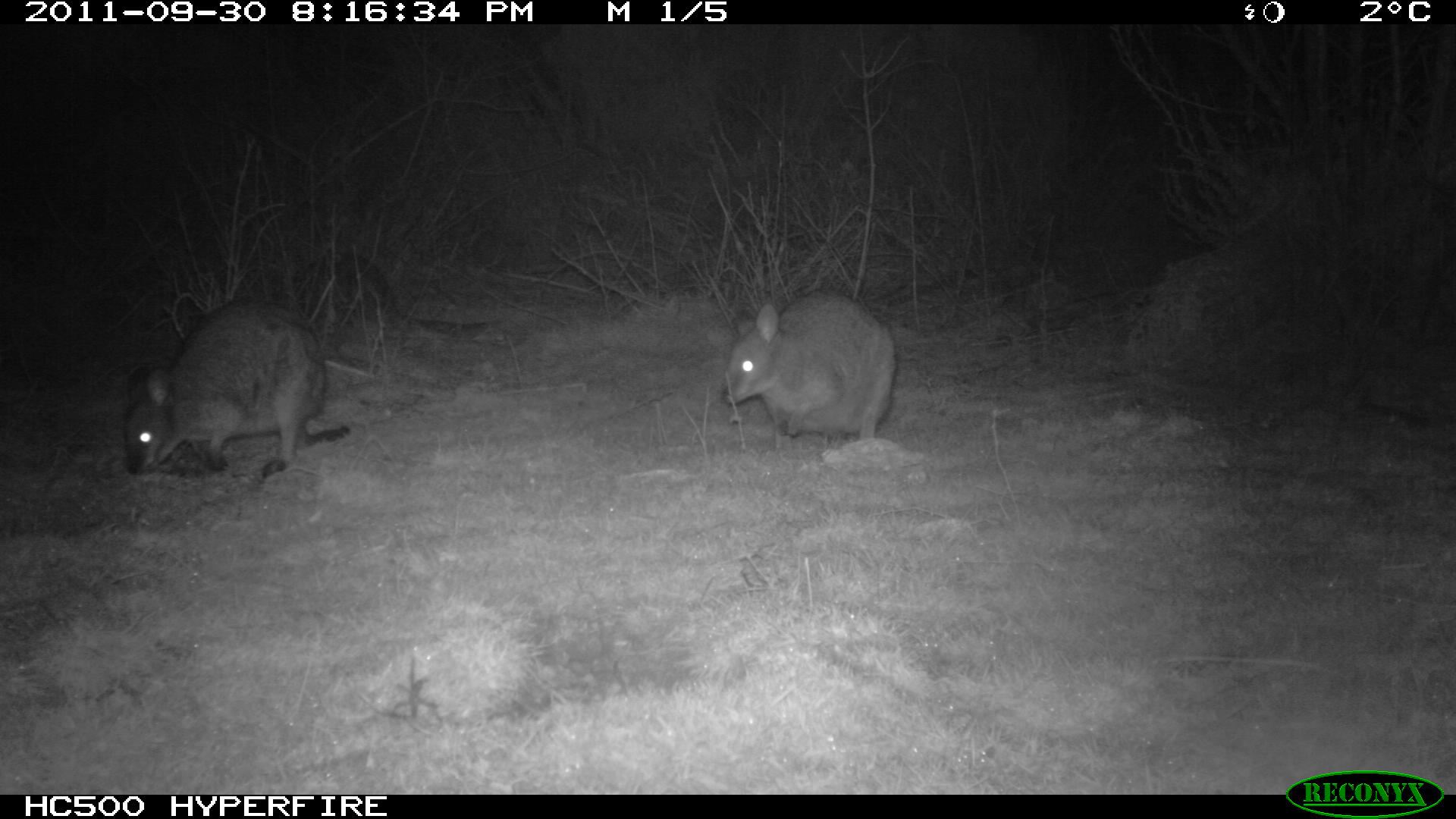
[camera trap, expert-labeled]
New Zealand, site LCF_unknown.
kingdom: Animalia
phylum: Chordata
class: Mammalia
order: Diprotodontia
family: Macropodidae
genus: Notamacropus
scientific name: Notamacropus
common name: wallaby